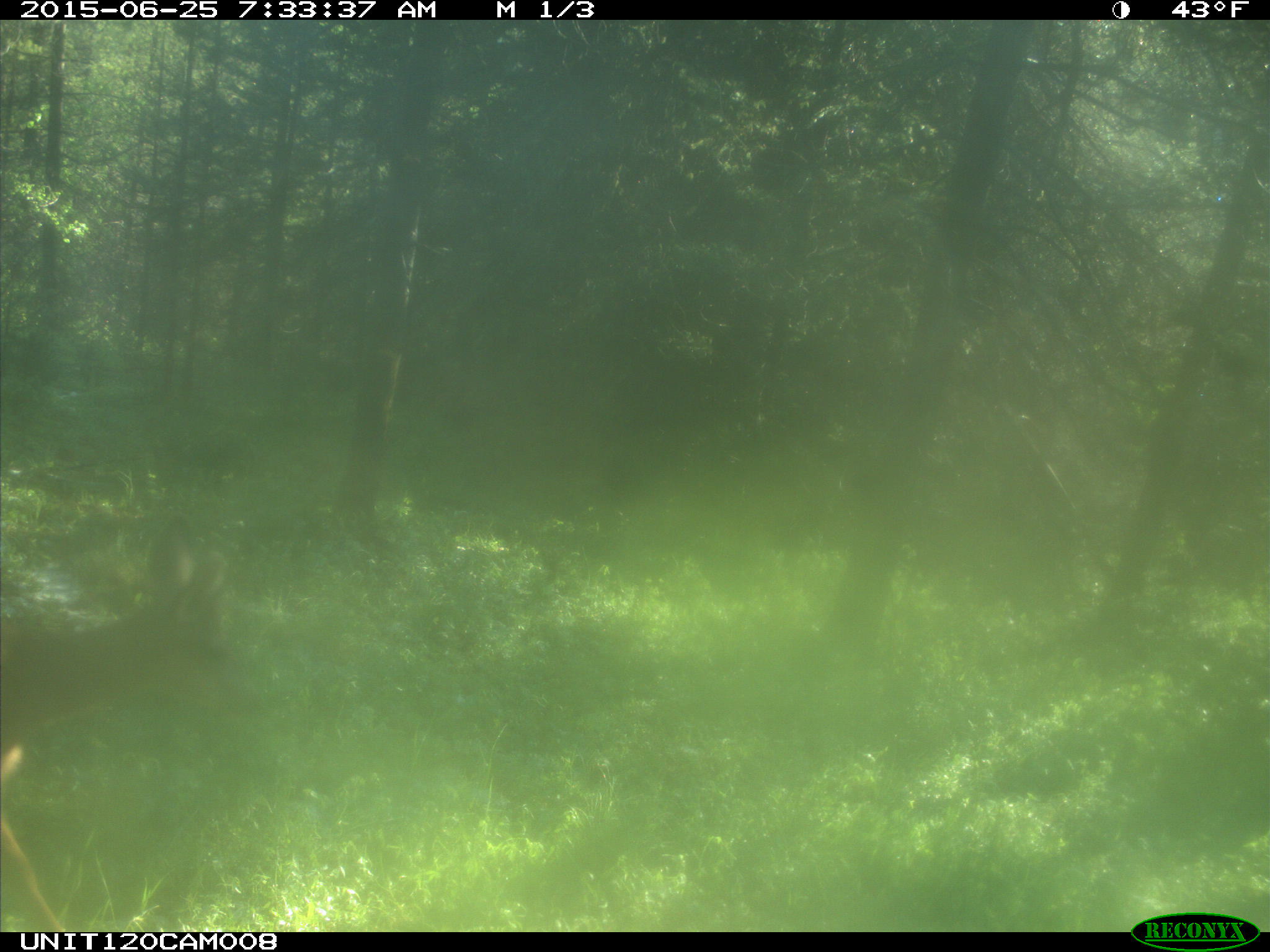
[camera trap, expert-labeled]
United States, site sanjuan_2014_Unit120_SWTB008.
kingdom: Animalia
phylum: Chordata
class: Mammalia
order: Artiodactyla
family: Cervidae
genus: Odocoileus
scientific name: Odocoileus hemionus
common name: mule deer